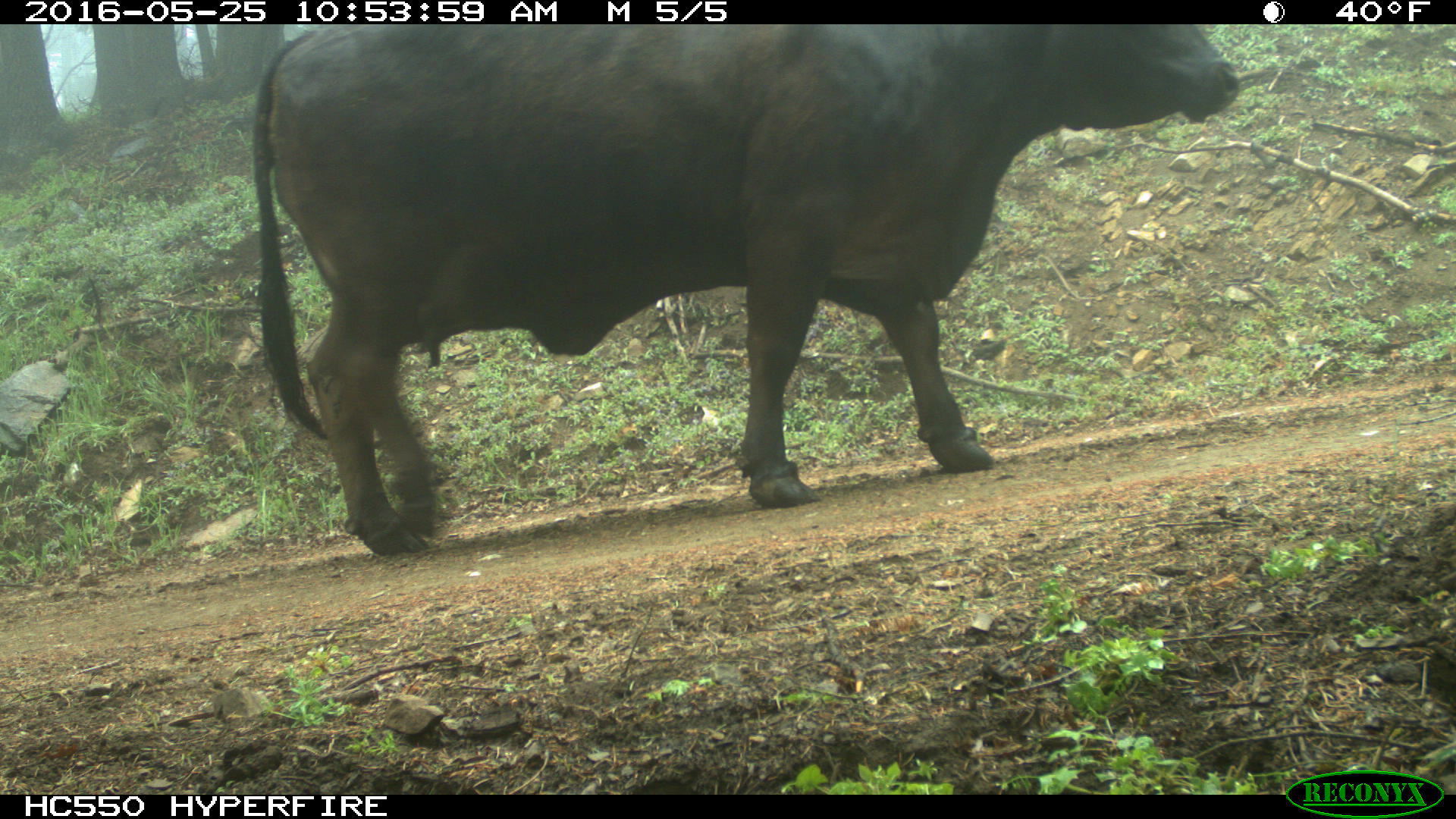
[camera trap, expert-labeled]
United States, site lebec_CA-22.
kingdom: Animalia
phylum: Chordata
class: Mammalia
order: Artiodactyla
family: Bovidae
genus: Bos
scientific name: Bos taurus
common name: domestic cow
Bos taurus (domestic cow).